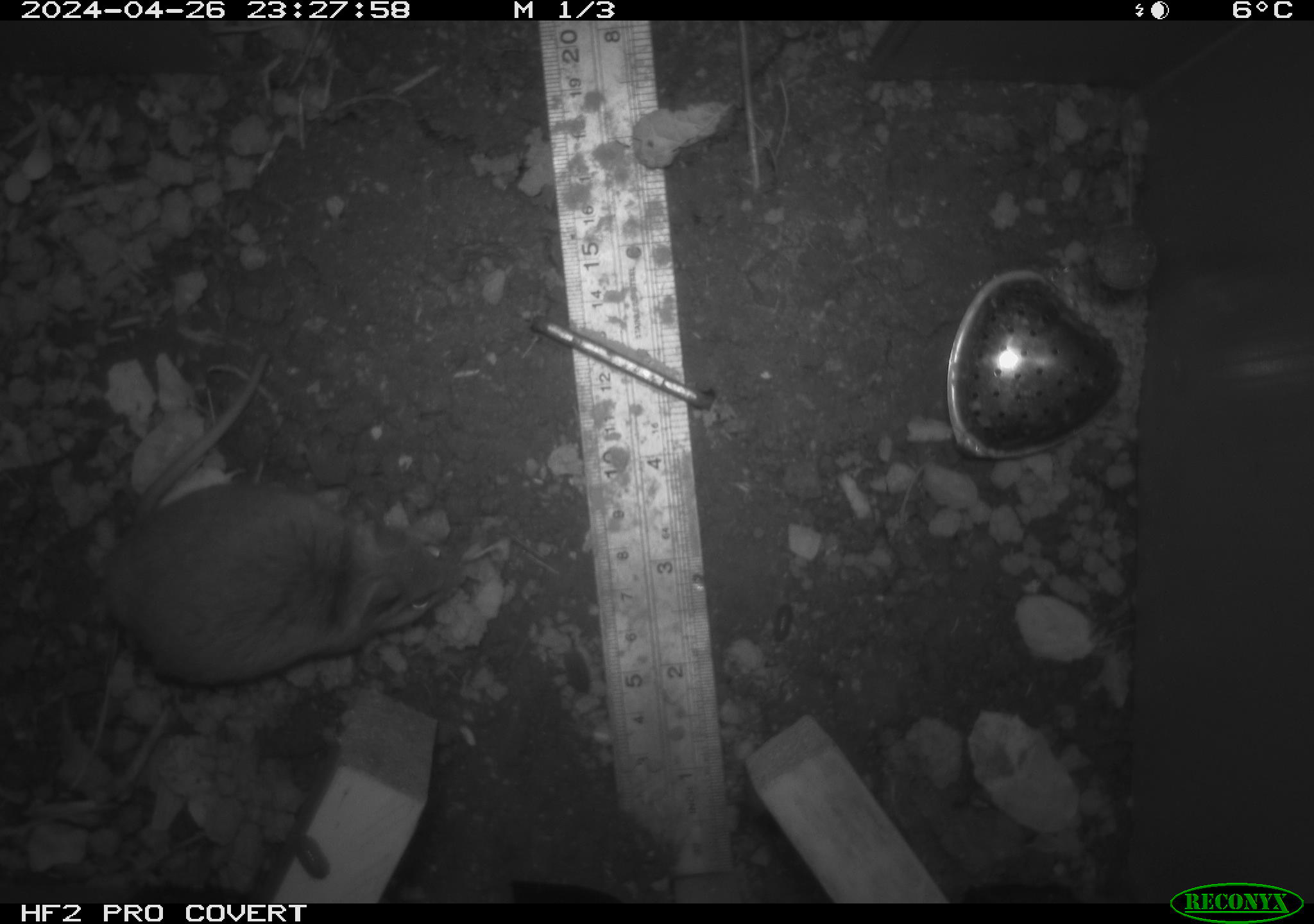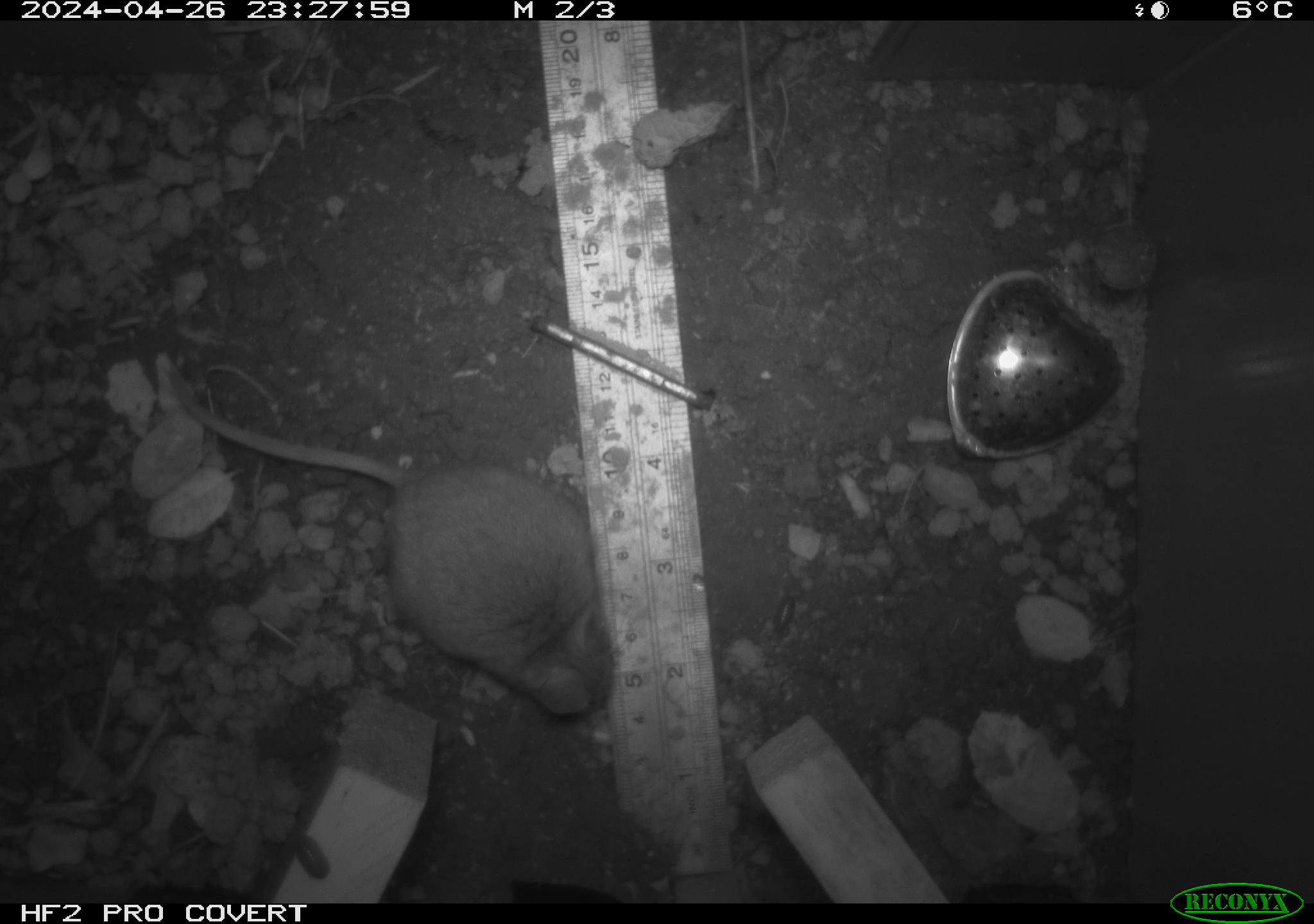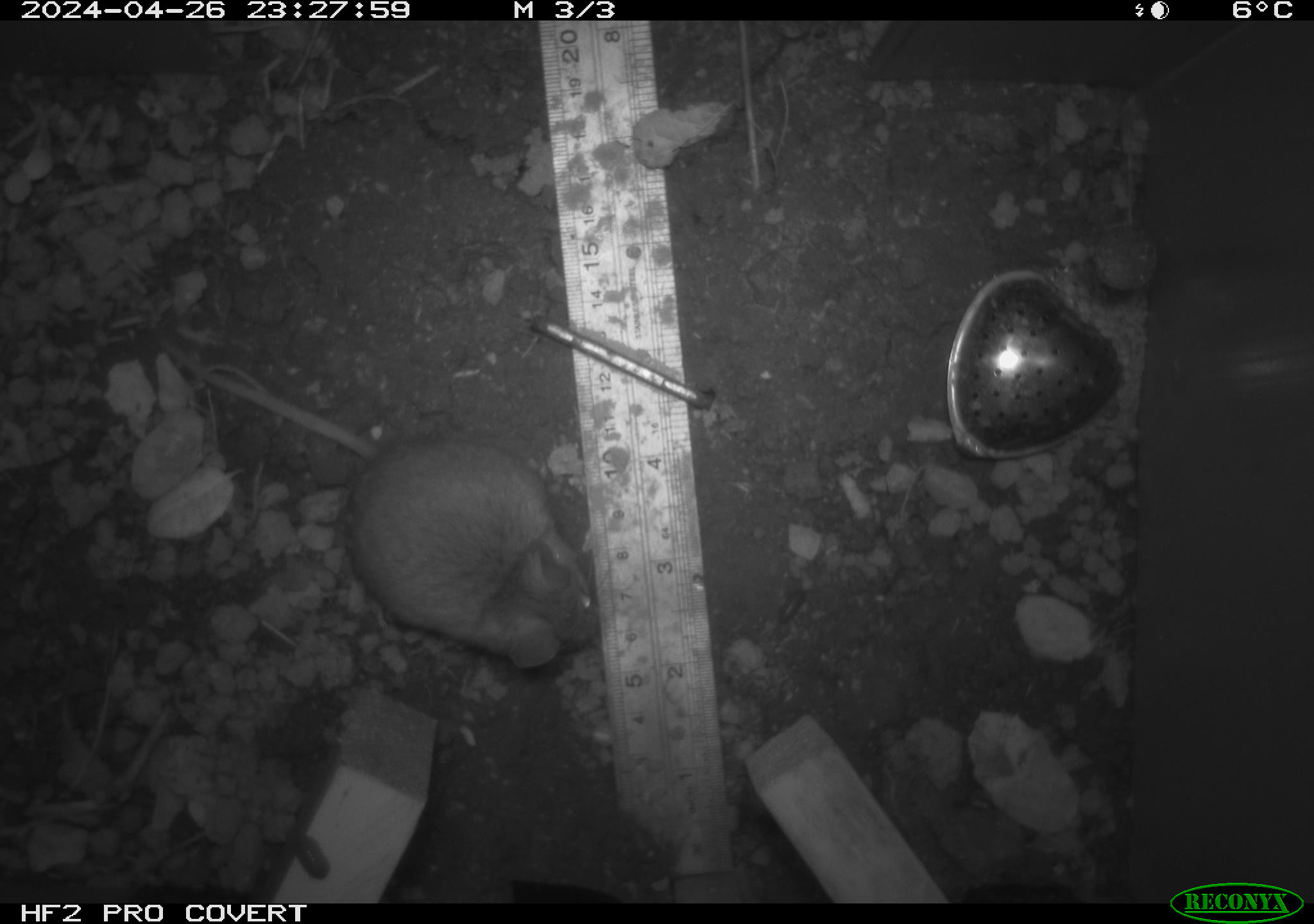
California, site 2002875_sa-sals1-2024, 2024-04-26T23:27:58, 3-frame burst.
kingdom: Animalia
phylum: Chordata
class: Mammalia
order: Rodentia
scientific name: Rodentia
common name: mouse species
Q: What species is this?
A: Mouse species (Rodentia).